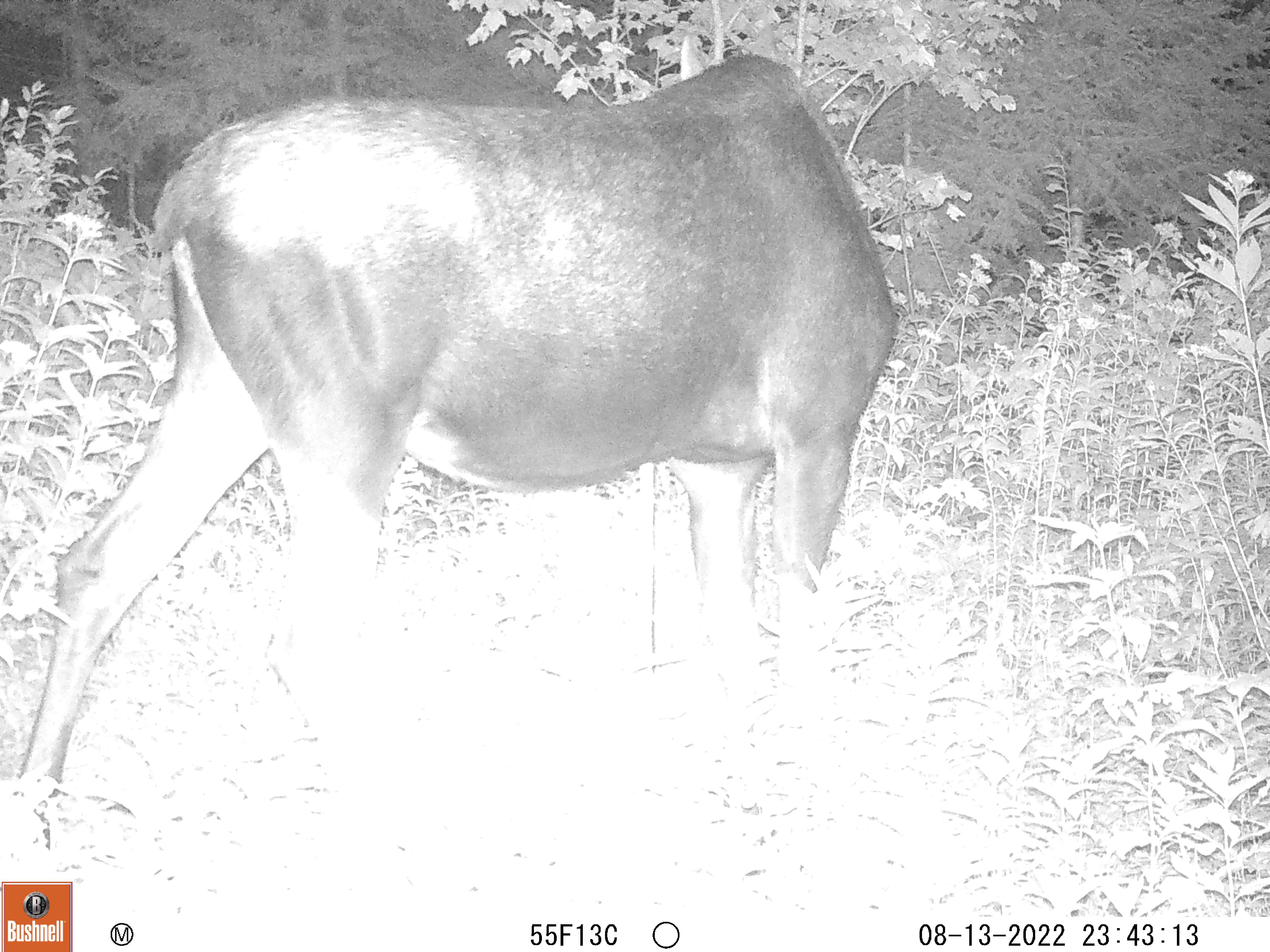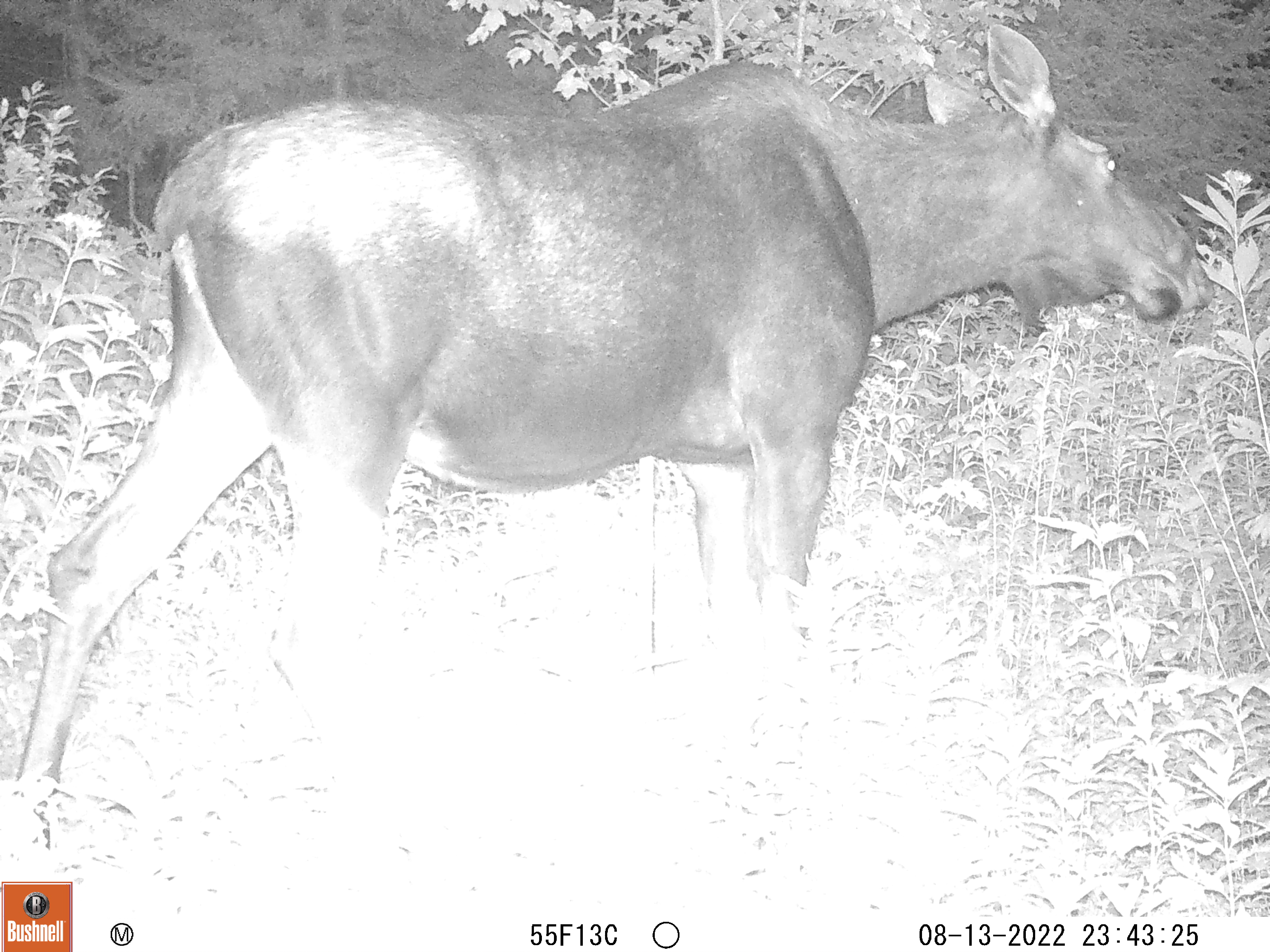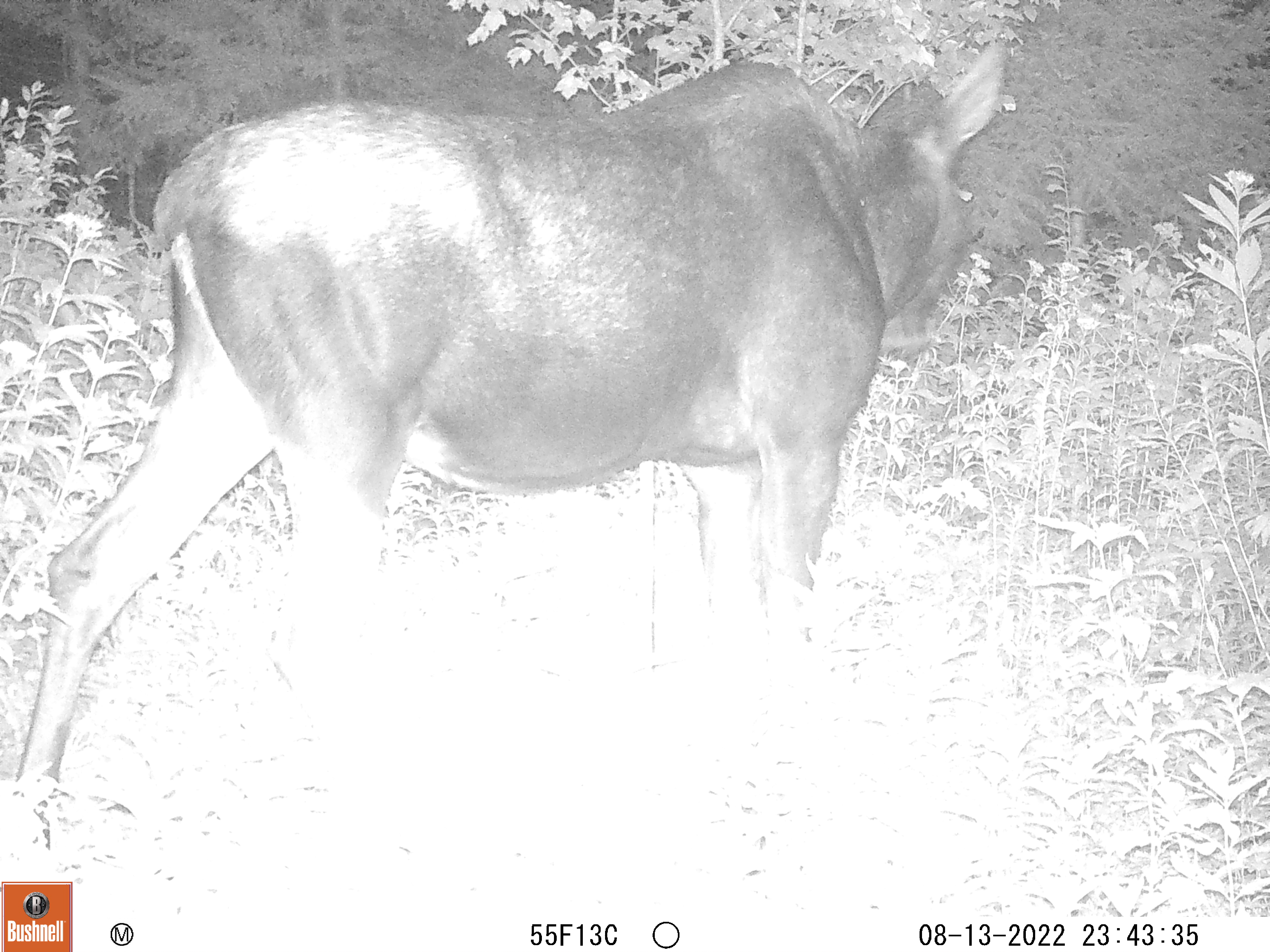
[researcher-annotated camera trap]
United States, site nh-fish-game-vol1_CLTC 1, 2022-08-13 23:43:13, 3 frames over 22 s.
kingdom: Animalia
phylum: Chordata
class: Mammalia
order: Artiodactyla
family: Cervidae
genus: Alces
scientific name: Alces alces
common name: moose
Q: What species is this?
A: Moose (Alces alces).